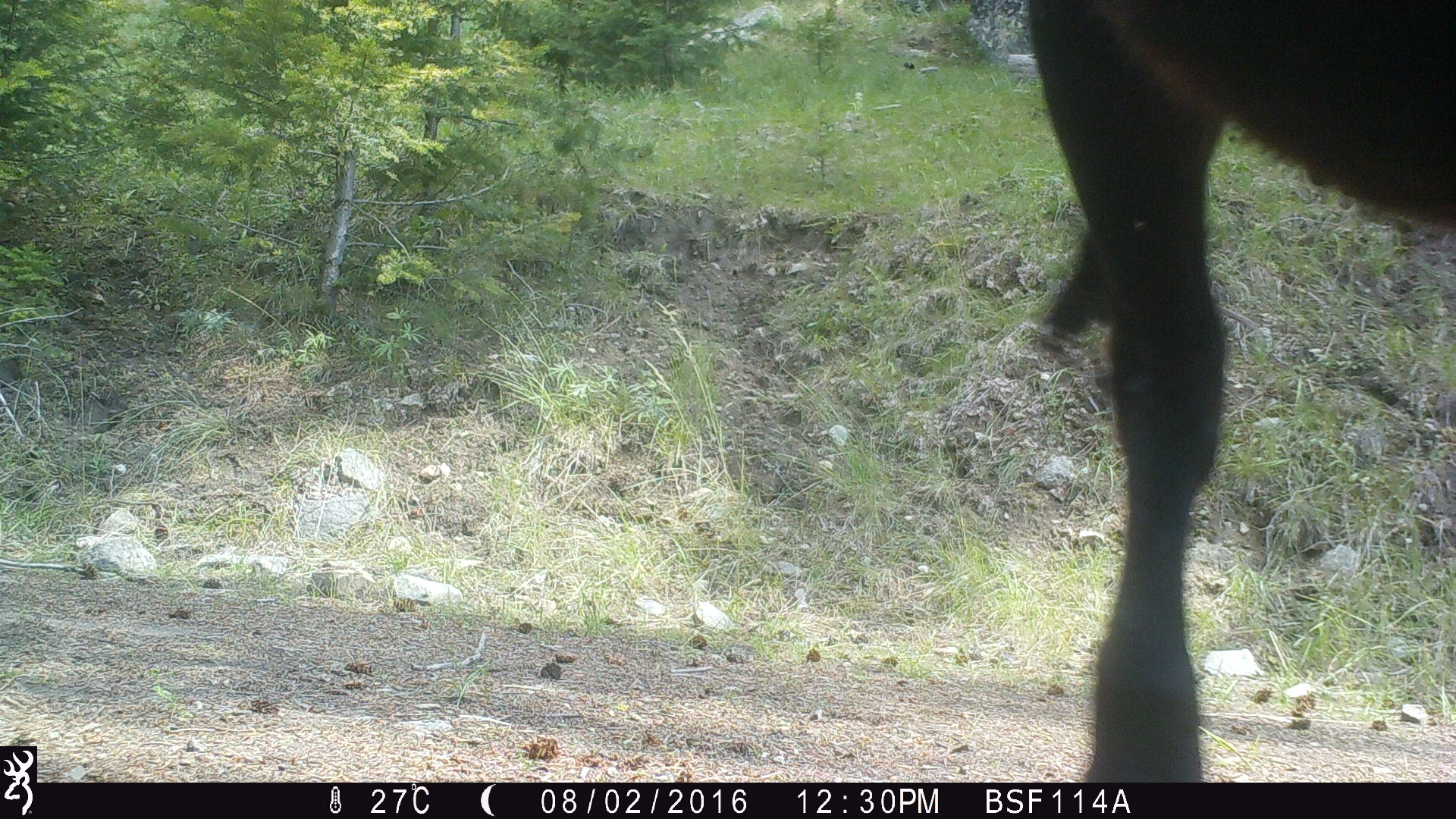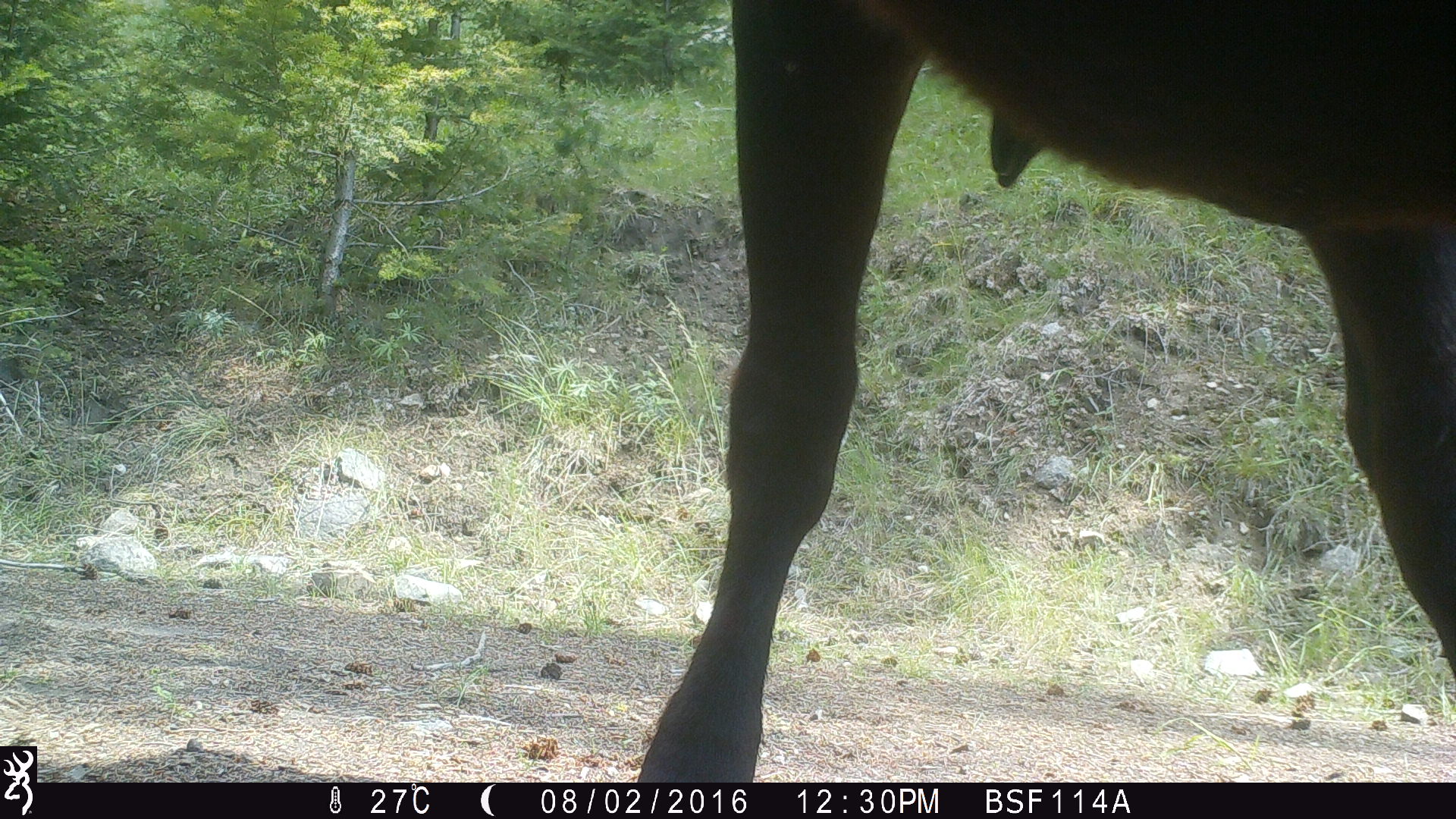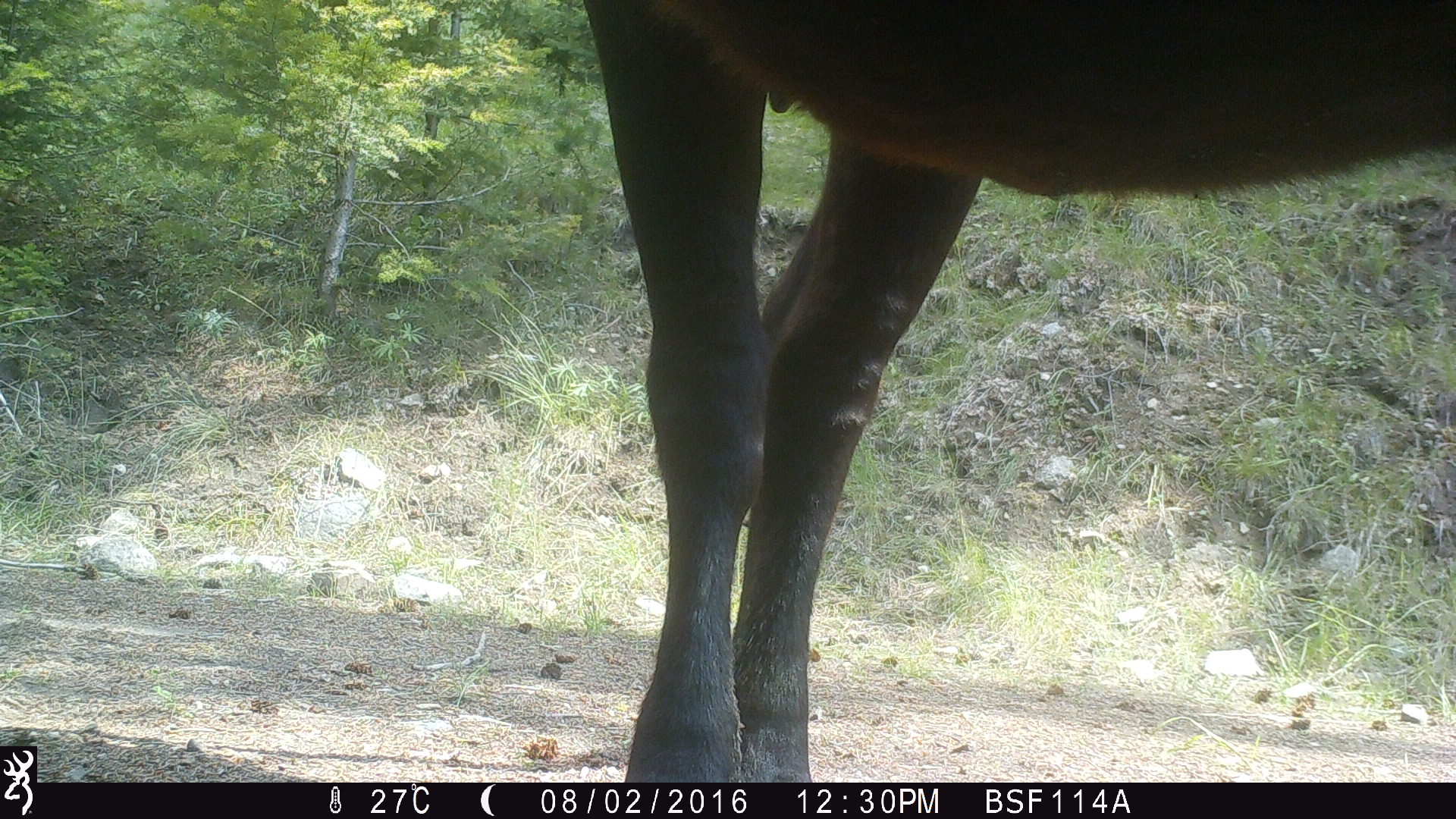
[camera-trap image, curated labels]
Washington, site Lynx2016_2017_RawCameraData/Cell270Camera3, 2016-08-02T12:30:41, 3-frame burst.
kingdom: Animalia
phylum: Chordata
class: Mammalia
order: Artiodactyla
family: Bovidae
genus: Bos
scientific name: Bos taurus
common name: domestic cattle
Domestic cattle (Bos taurus). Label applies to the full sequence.